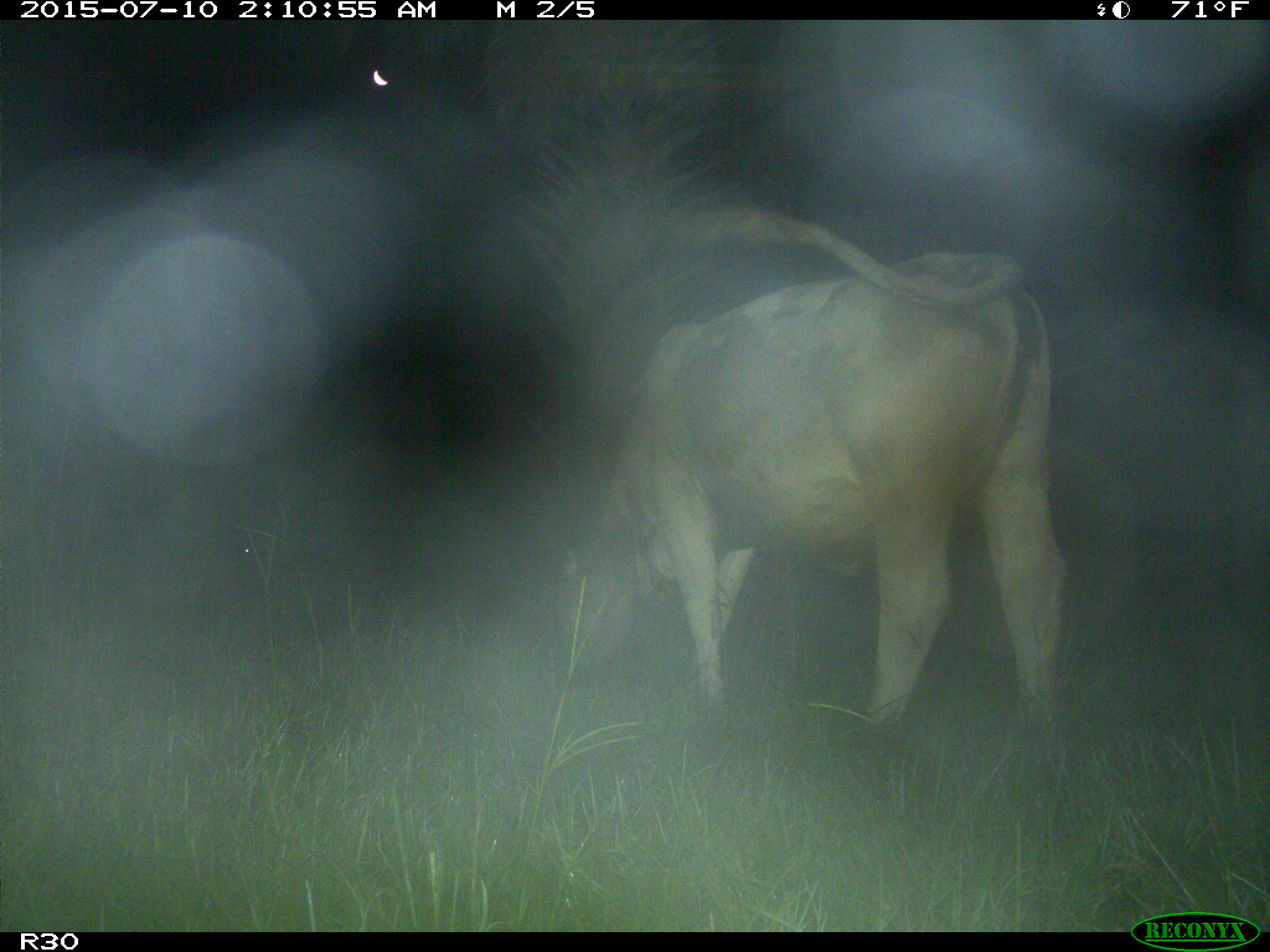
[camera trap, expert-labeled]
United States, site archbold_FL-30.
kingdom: Animalia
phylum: Chordata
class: Mammalia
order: Artiodactyla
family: Bovidae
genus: Bos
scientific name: Bos taurus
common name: domestic cow